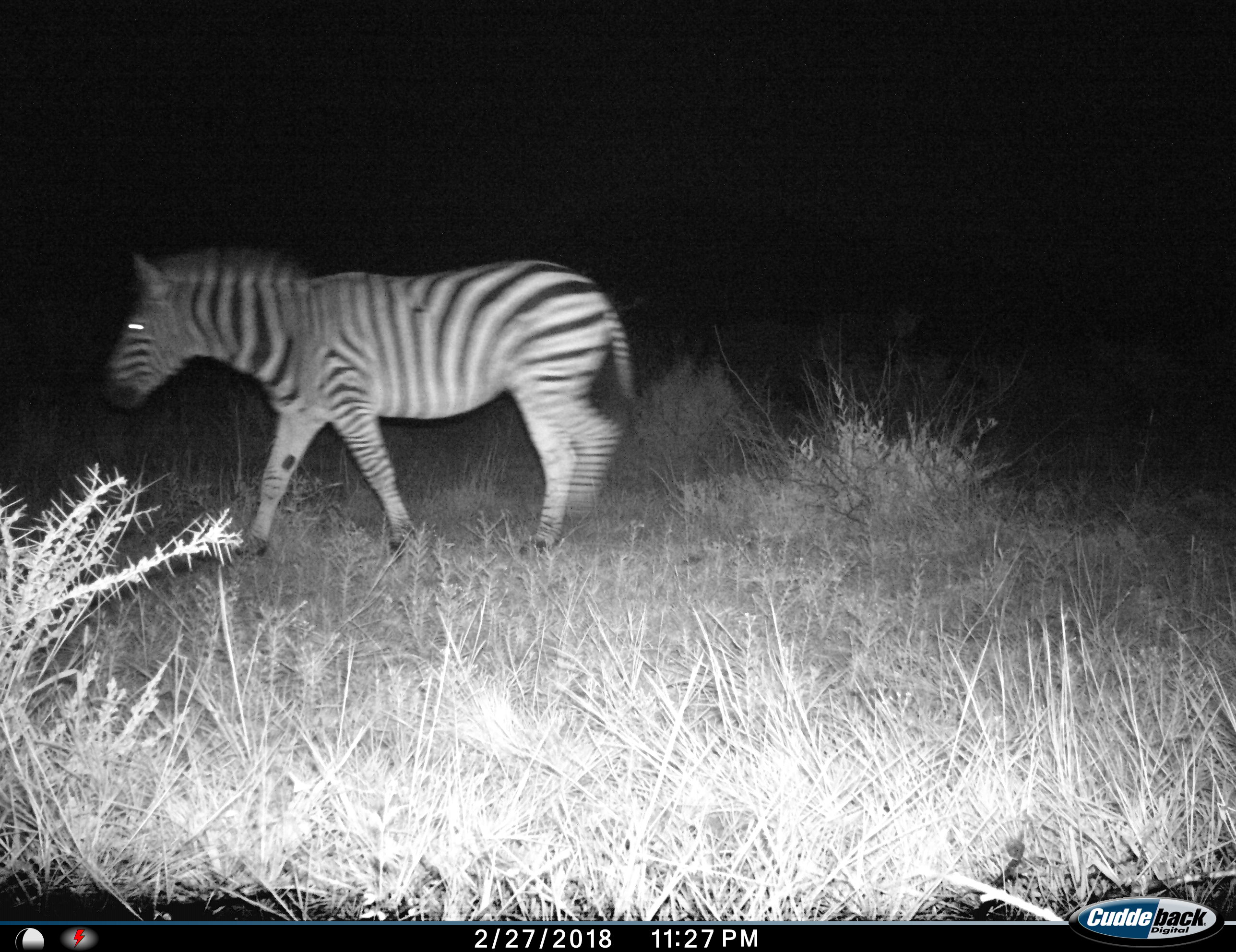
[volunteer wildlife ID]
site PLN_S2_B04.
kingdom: Animalia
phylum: Chordata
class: Mammalia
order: Perissodactyla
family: Equidae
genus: Equus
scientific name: Equus quagga burchellii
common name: burchell's zebra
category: zebraburchells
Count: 1.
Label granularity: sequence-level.